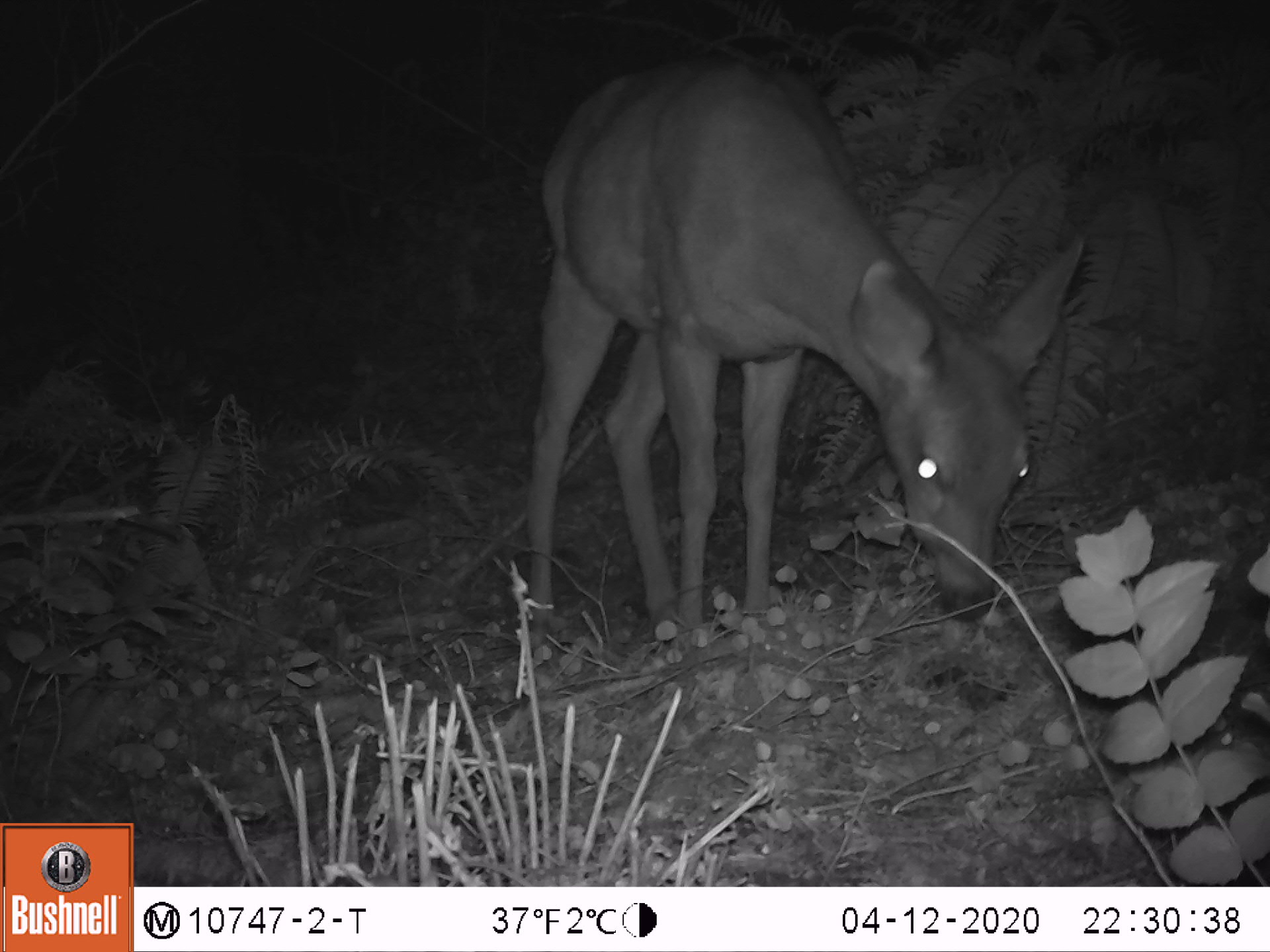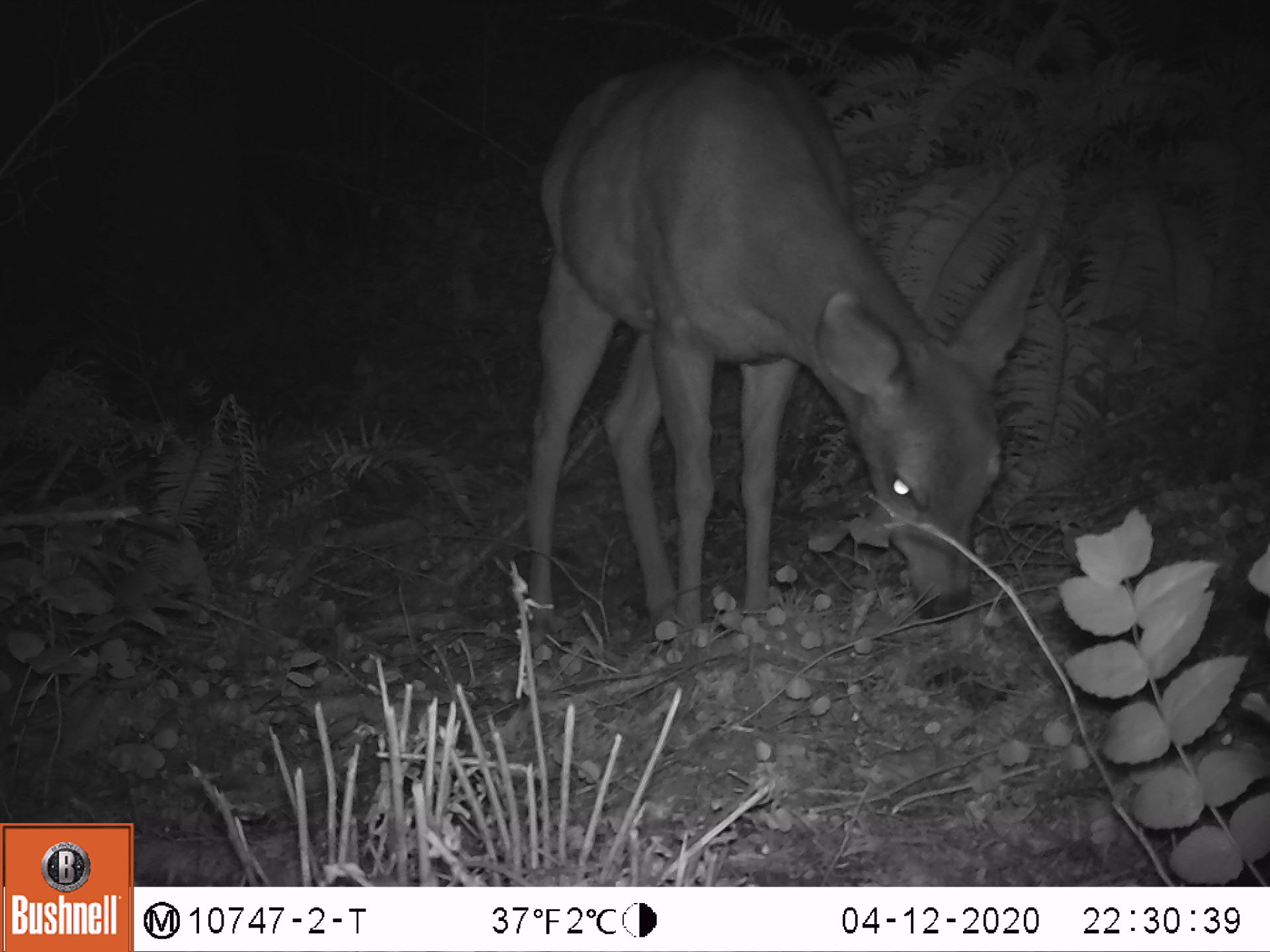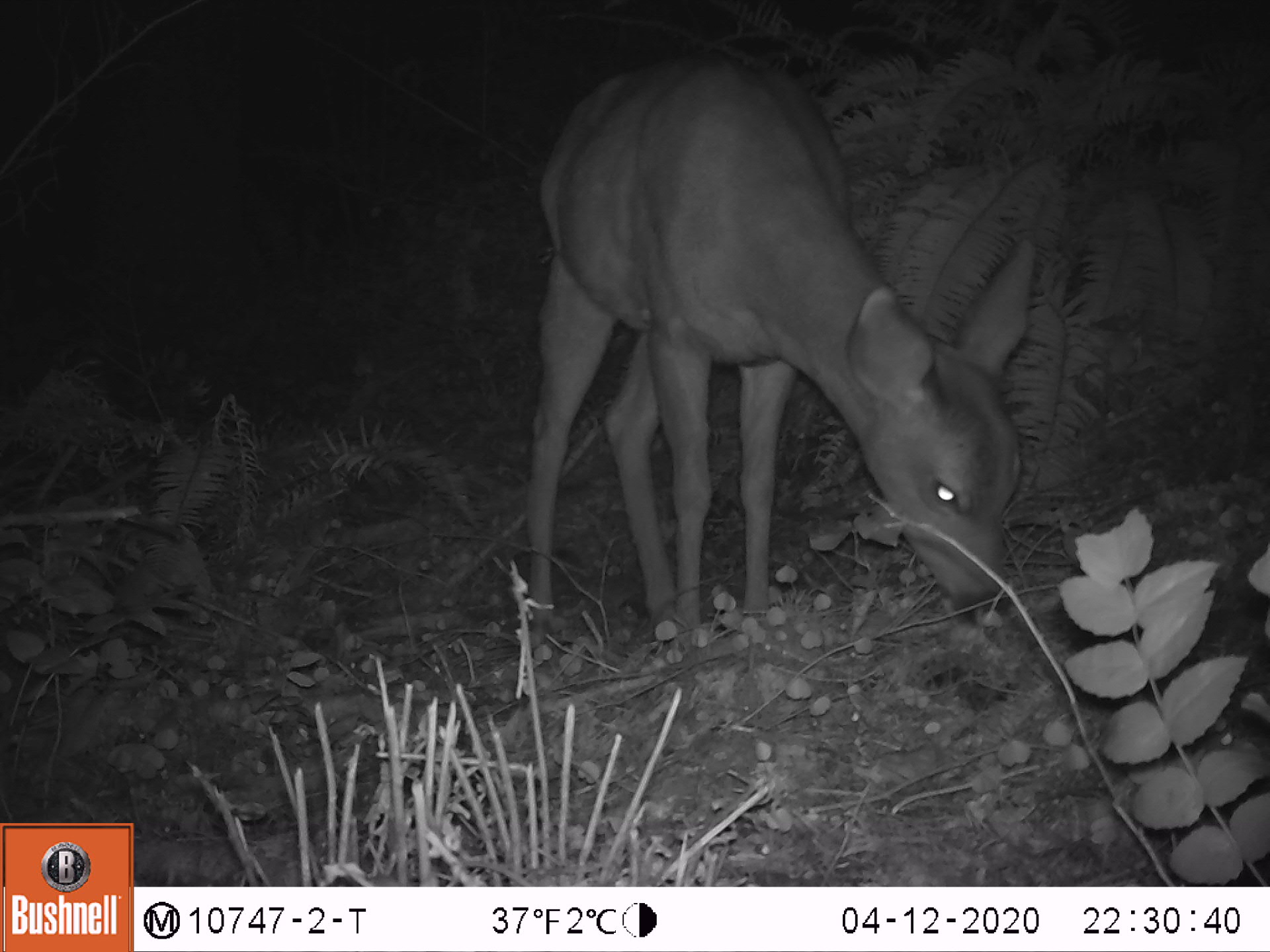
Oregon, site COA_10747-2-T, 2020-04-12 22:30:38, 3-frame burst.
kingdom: Animalia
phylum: Chordata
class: Mammalia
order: Artiodactyla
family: Cervidae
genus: Odocoileus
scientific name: Odocoileus hemionus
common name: black-tailed deer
Black-tailed deer (Odocoileus hemionus).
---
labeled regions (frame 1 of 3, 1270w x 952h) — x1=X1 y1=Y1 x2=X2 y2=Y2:
black-tailed deer: x1=527 y1=65 x2=1092 y2=648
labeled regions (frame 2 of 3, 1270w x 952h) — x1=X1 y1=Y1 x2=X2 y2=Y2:
black-tailed deer: x1=519 y1=62 x2=1061 y2=653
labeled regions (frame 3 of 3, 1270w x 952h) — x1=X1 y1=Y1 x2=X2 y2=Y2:
black-tailed deer: x1=510 y1=45 x2=1041 y2=646